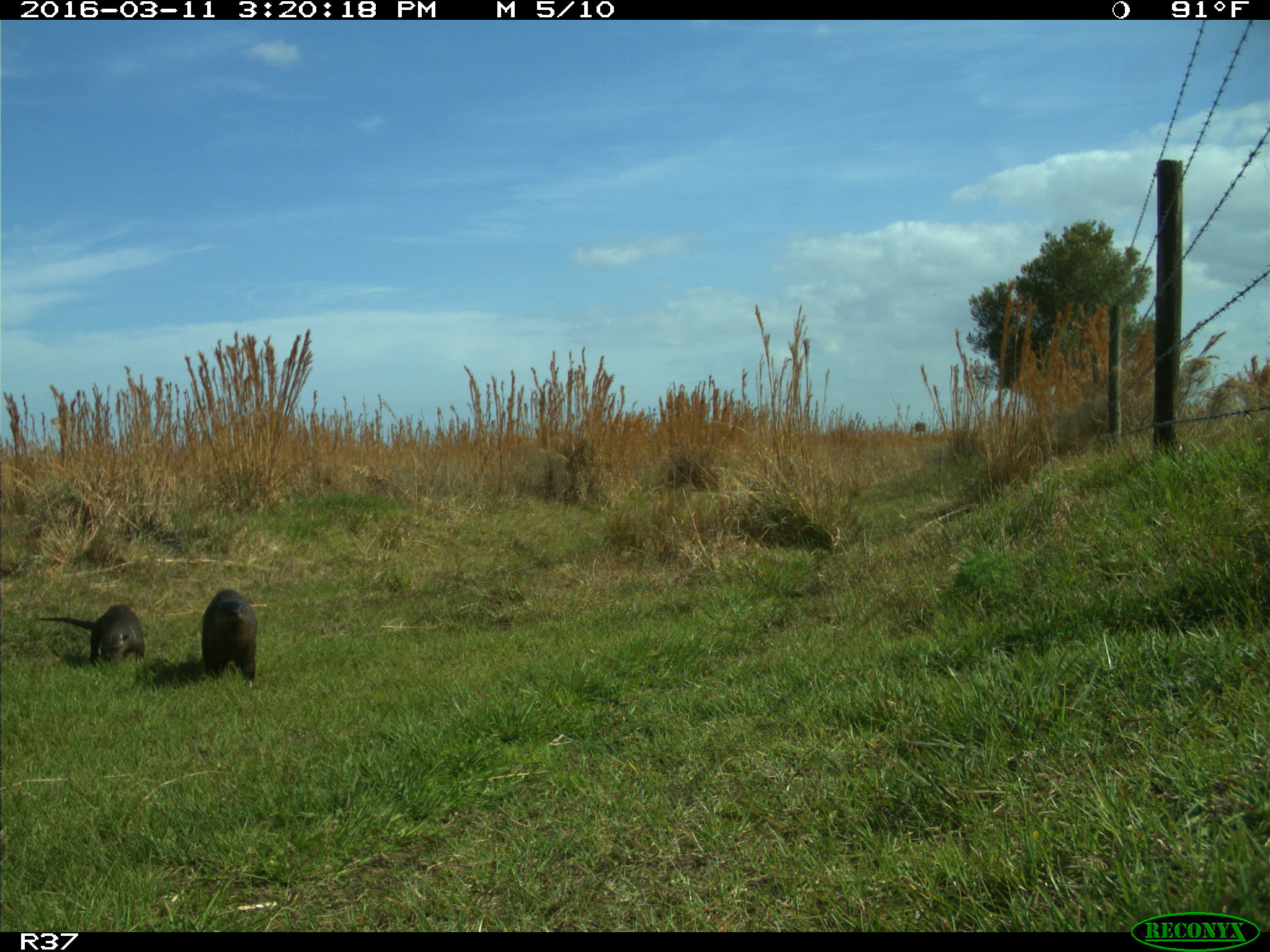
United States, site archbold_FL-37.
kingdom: Animalia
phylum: Chordata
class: Mammalia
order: Carnivora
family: Mustelidae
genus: Lontra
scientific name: Lontra canadensis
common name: north american river otter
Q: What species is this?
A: Lontra canadensis (north american river otter).